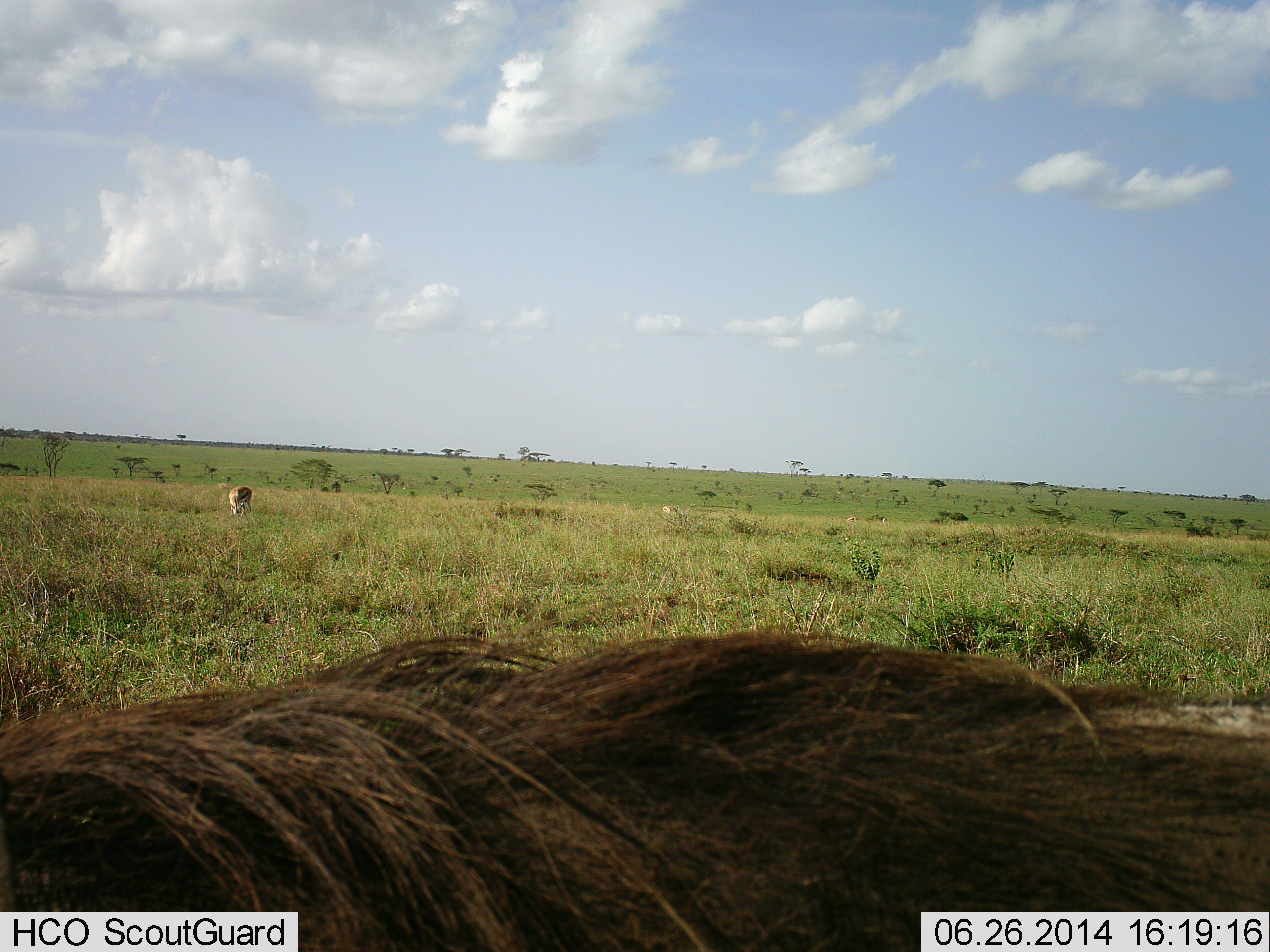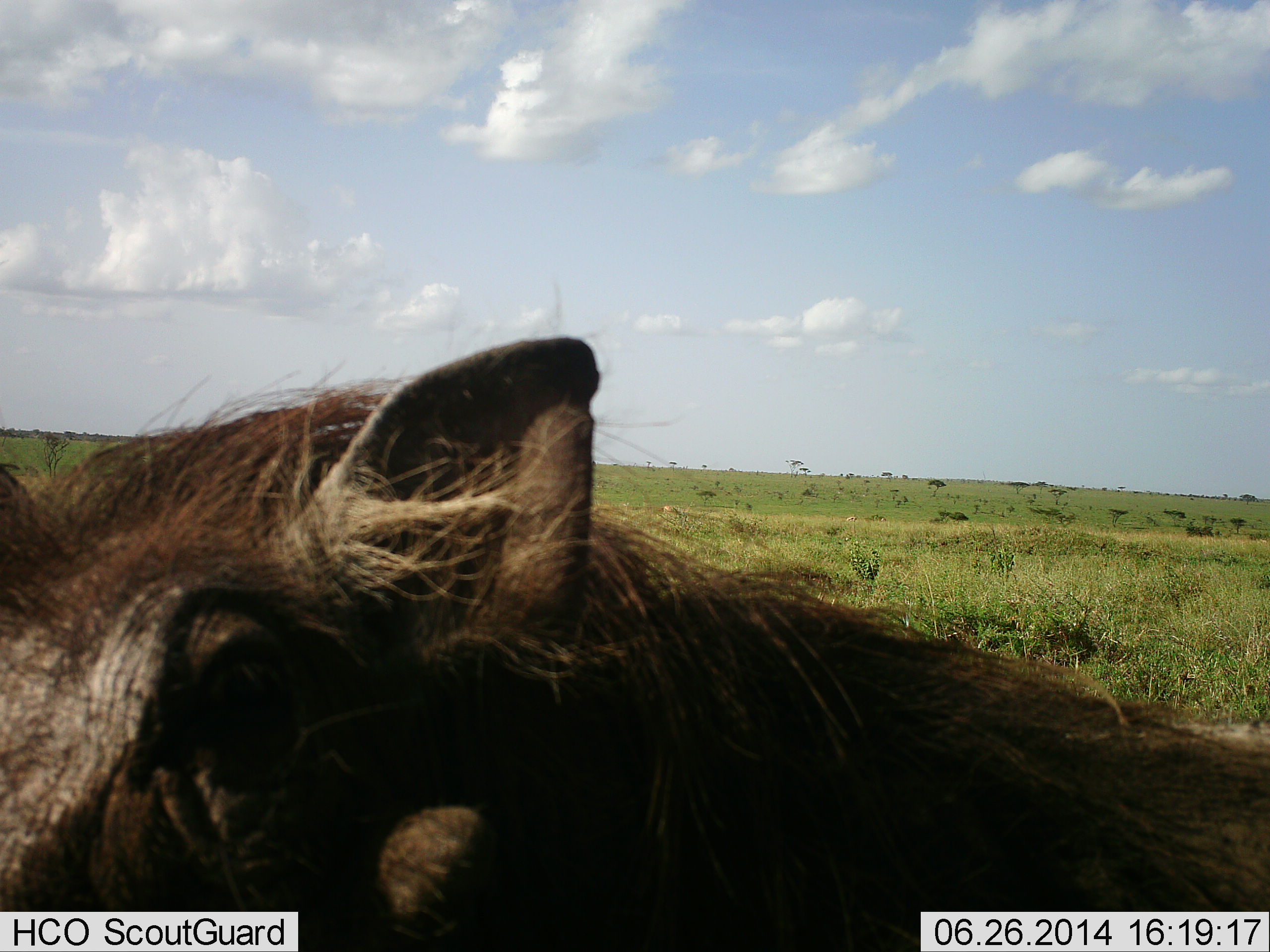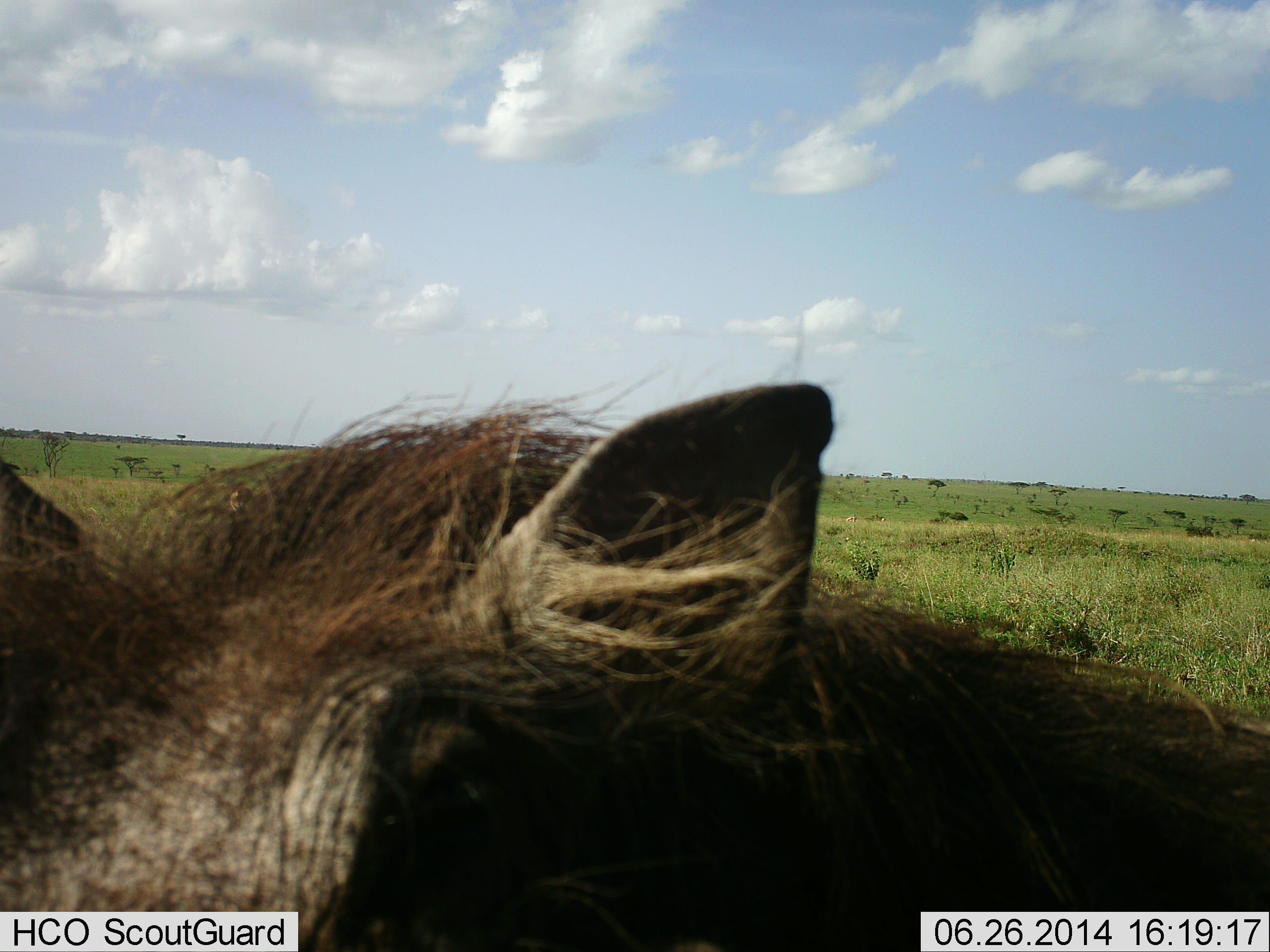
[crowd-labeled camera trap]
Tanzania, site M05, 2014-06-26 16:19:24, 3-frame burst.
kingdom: Animalia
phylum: Chordata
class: Mammalia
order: Artiodactyla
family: Bovidae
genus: Eudorcas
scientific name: Eudorcas thomsonii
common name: thomson's gazelle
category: gazellethomsons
Gazellethomsons (thomson's gazelle) (Eudorcas thomsonii), count 2. Behavior (volunteer vote fractions): standing 60%, resting 0%, moving 0%, interacting 0%. Young present (vote fraction): 0%. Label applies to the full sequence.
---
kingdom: Animalia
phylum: Chordata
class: Mammalia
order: Artiodactyla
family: Suidae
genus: Phacochoerus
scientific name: Phacochoerus africanus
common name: warthog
Warthog (Phacochoerus africanus), count 1. Behavior (volunteer vote fractions): standing 71%, resting 0%, moving 18%, interacting 6%. Young present (vote fraction): 0%. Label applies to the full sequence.